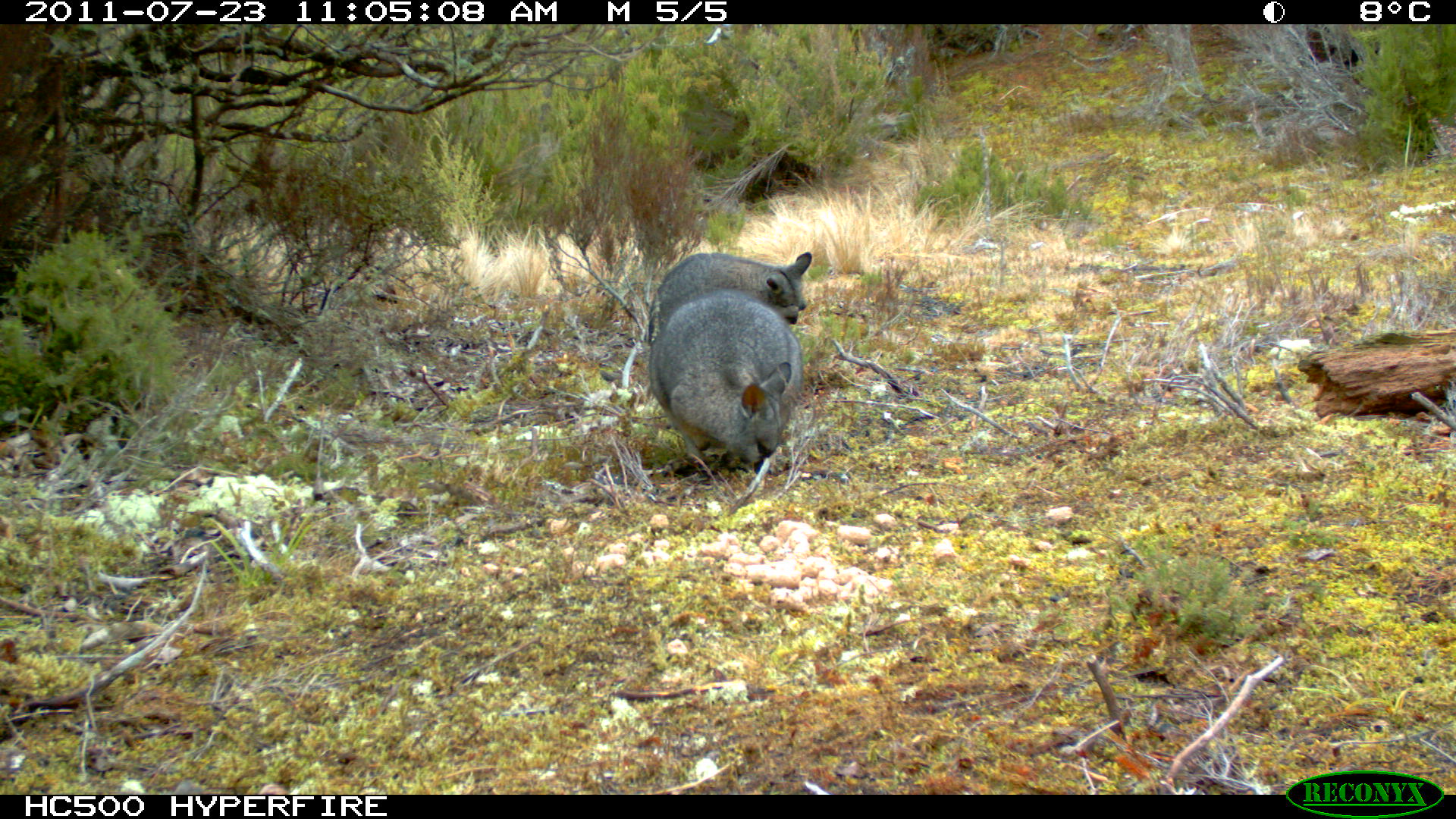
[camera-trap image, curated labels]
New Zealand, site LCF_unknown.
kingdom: Animalia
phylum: Chordata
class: Mammalia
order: Diprotodontia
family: Macropodidae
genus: Notamacropus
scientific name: Notamacropus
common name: wallaby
Wallaby (Notamacropus).